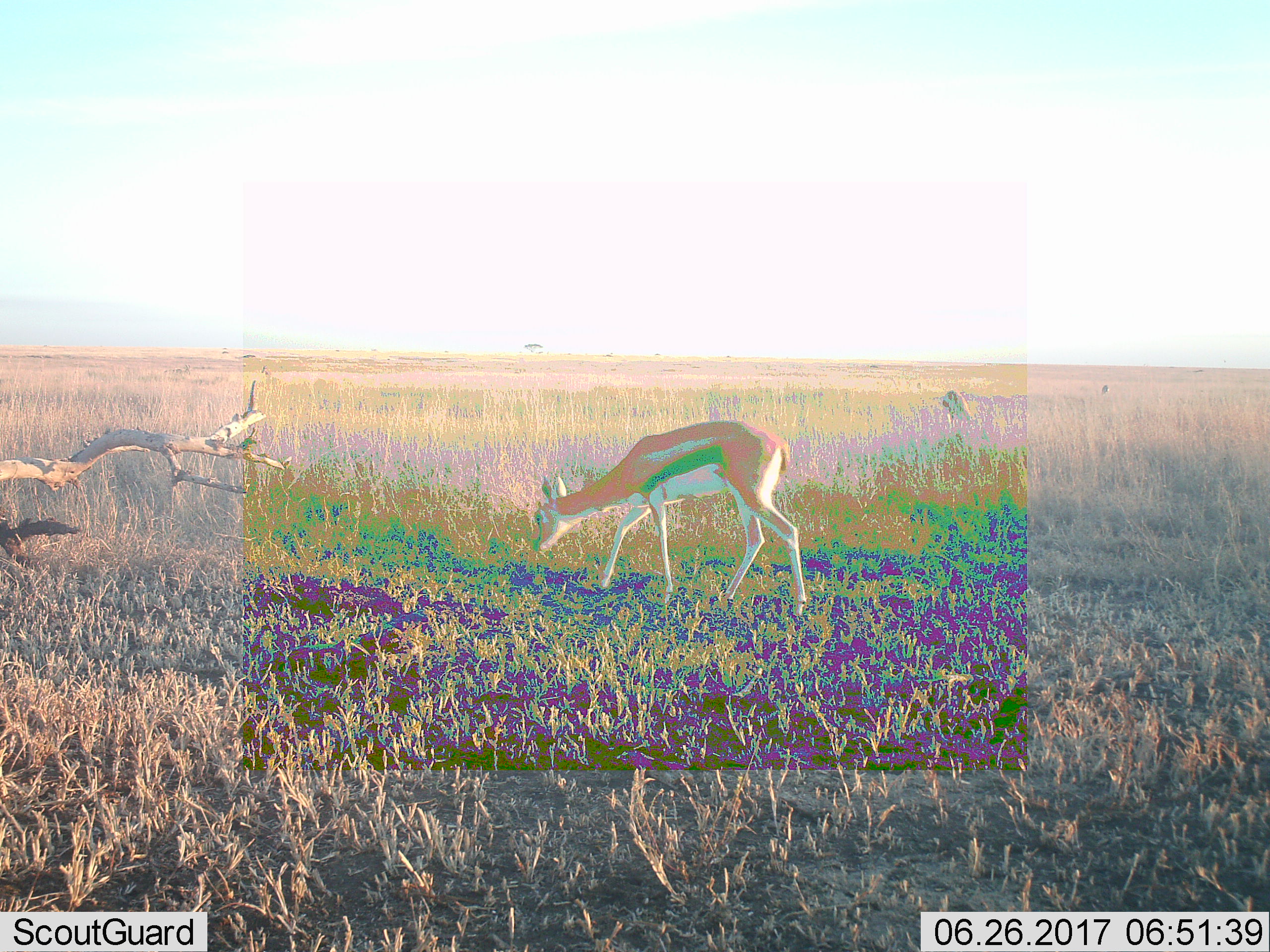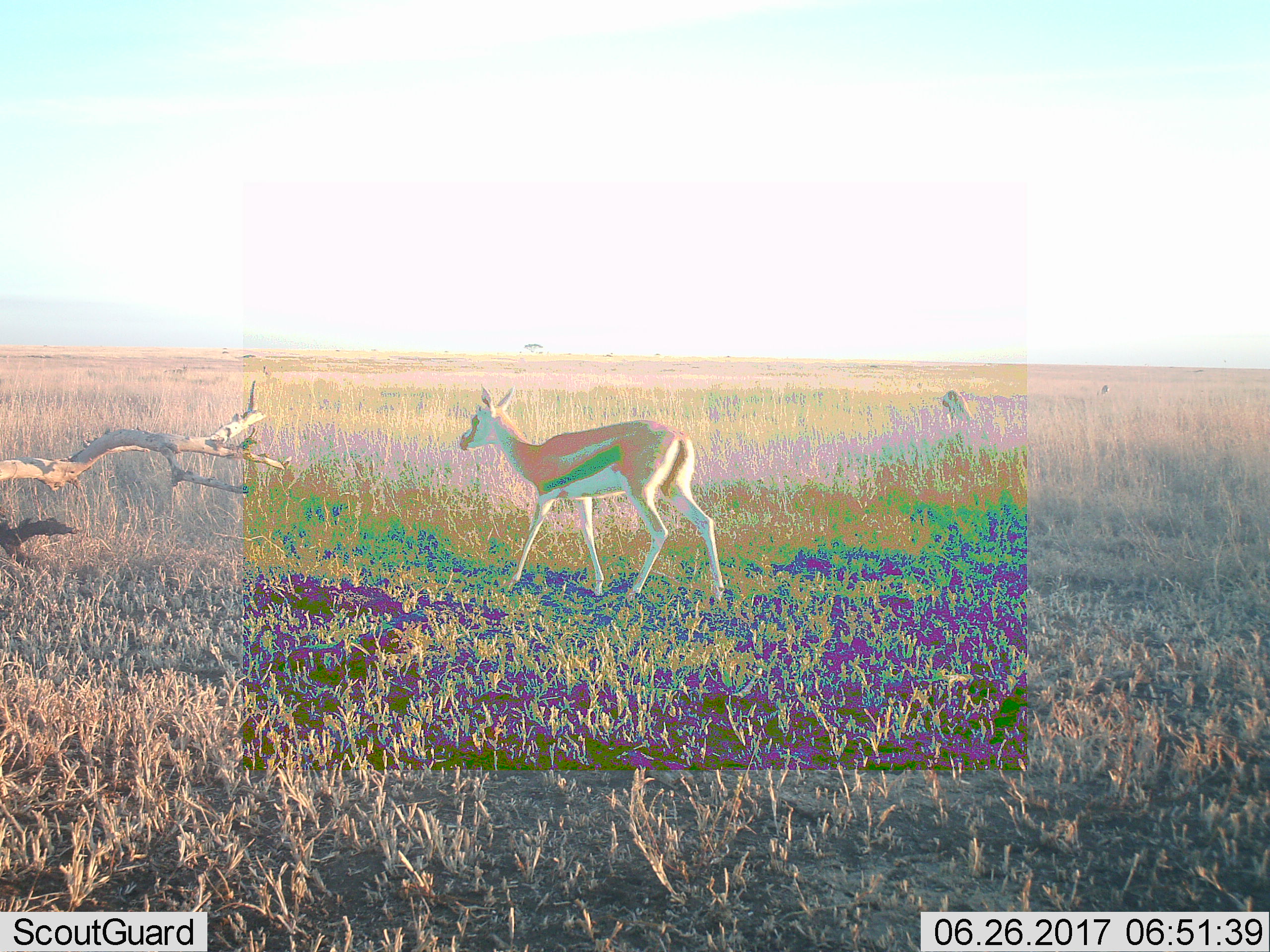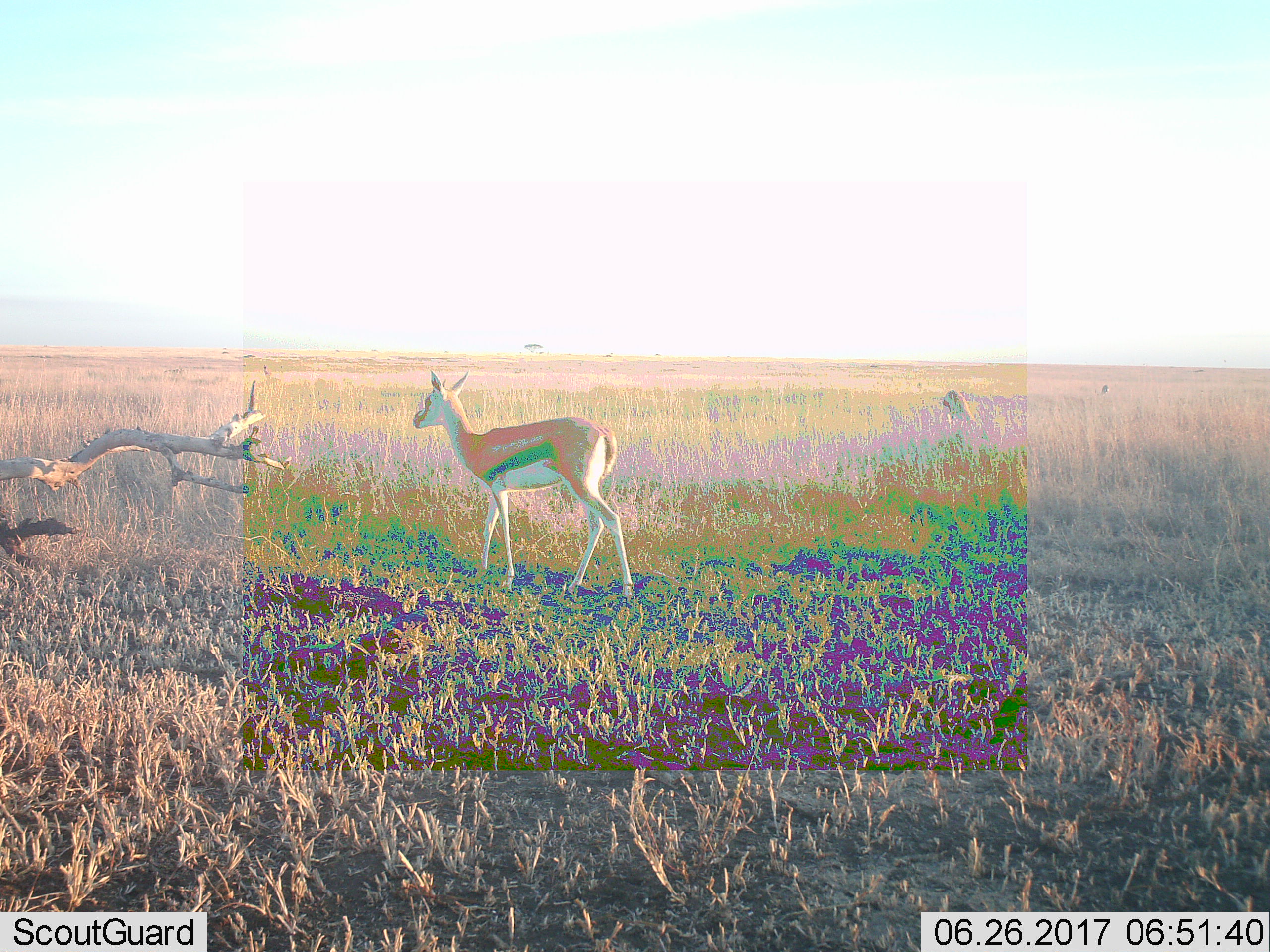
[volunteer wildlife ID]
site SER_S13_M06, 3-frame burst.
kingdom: Animalia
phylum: Chordata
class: Mammalia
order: Artiodactyla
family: Bovidae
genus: Eudorcas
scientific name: Eudorcas thomsonii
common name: thomson's gazelle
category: gazellethomsons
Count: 2.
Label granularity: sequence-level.